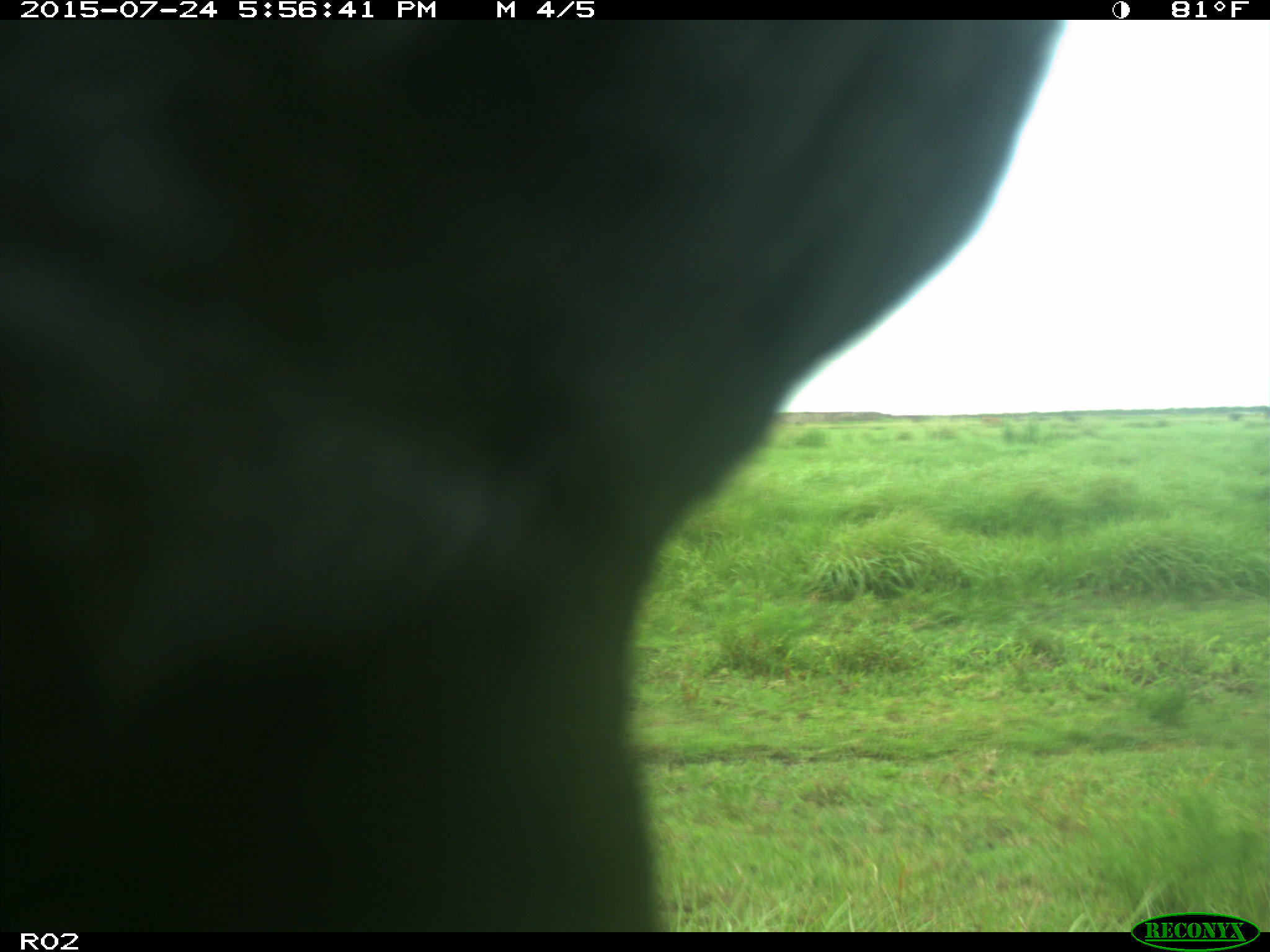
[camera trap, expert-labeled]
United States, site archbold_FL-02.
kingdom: Animalia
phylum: Chordata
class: Mammalia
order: Artiodactyla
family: Bovidae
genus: Bos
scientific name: Bos taurus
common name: domestic cow